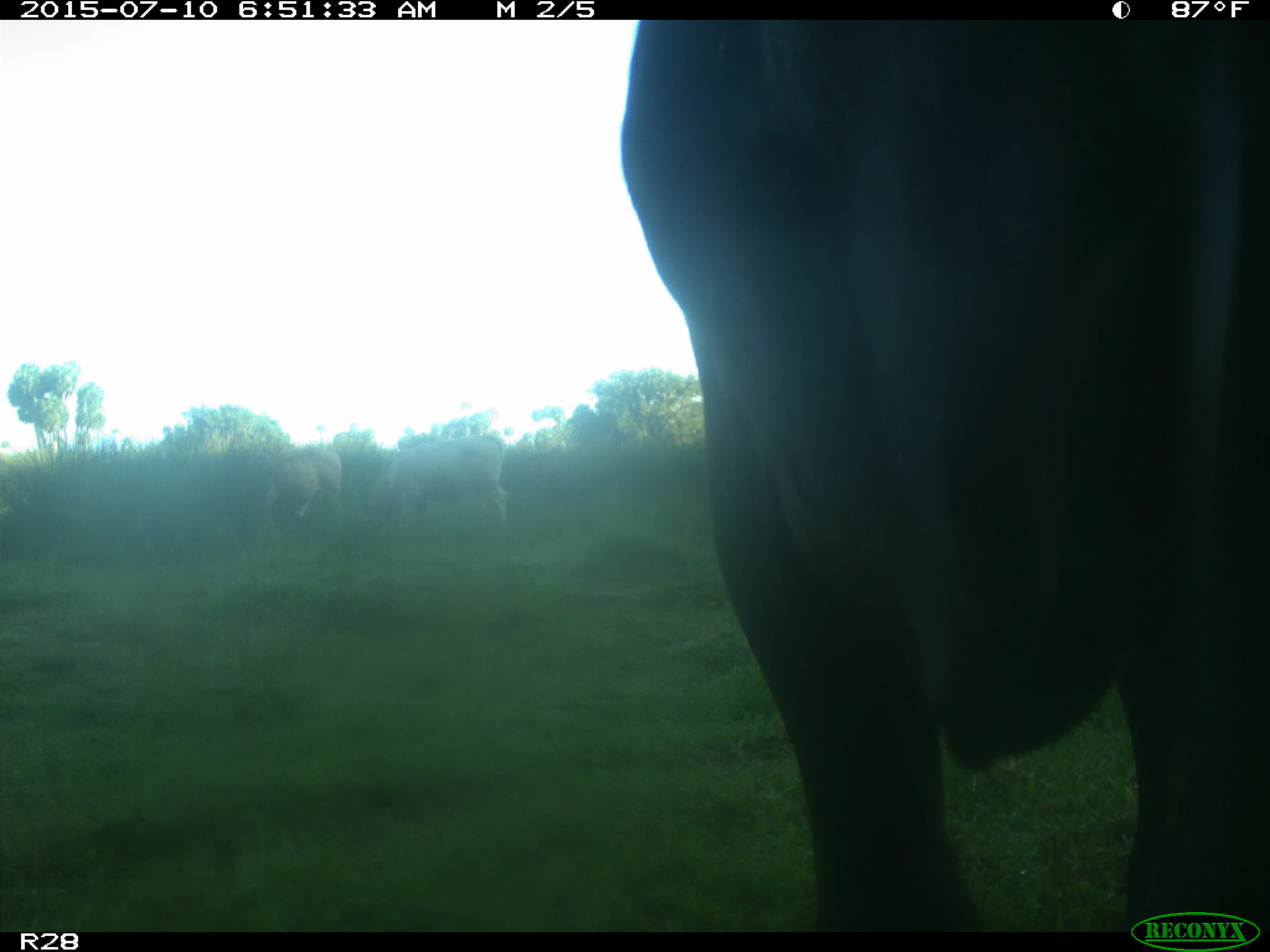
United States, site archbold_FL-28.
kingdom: Animalia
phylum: Chordata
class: Mammalia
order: Artiodactyla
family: Bovidae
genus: Bos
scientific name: Bos taurus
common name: domestic cow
Bos taurus (domestic cow).